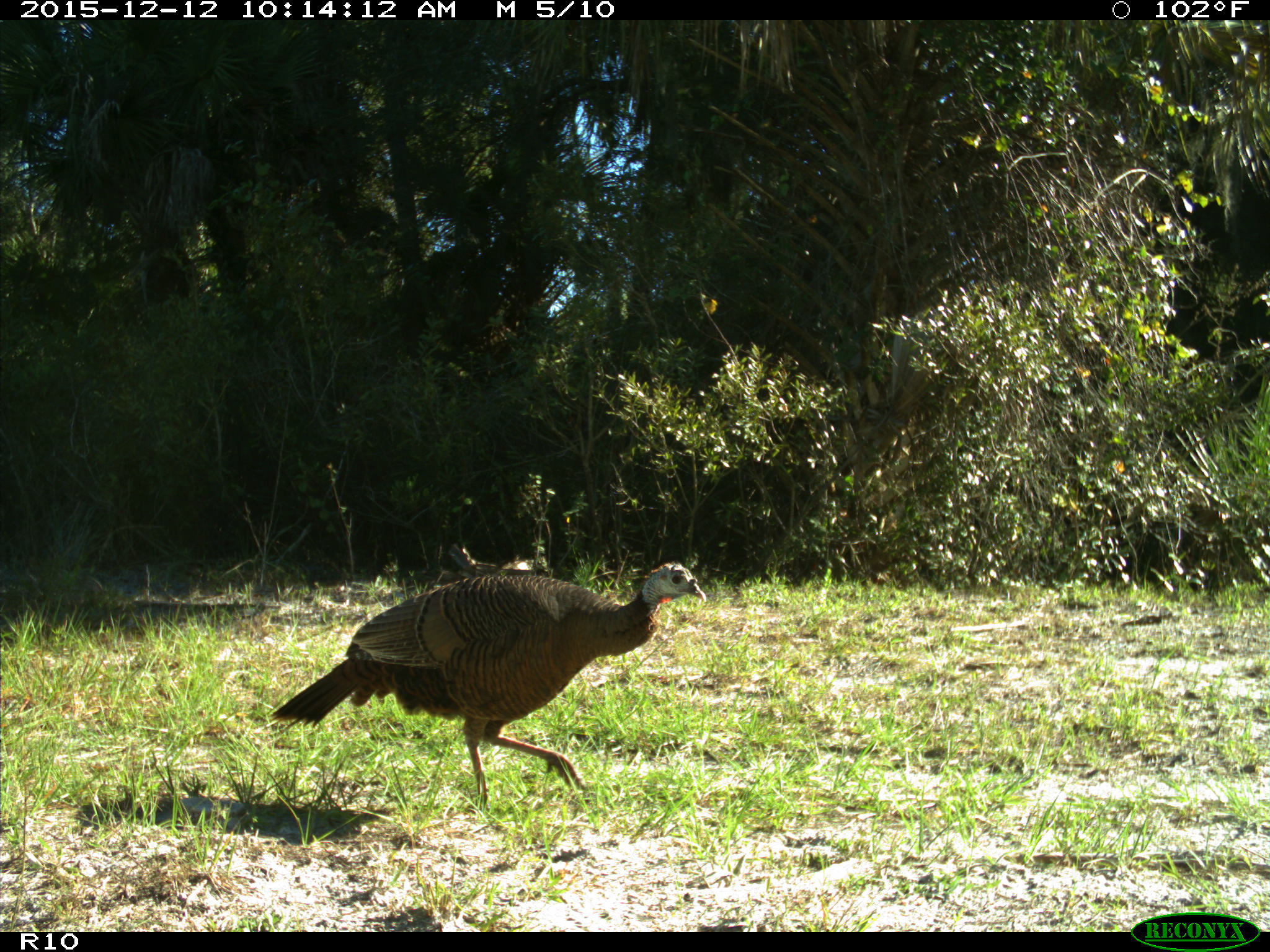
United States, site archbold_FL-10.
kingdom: Animalia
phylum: Chordata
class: Aves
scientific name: Aves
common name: birds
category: unidentified bird